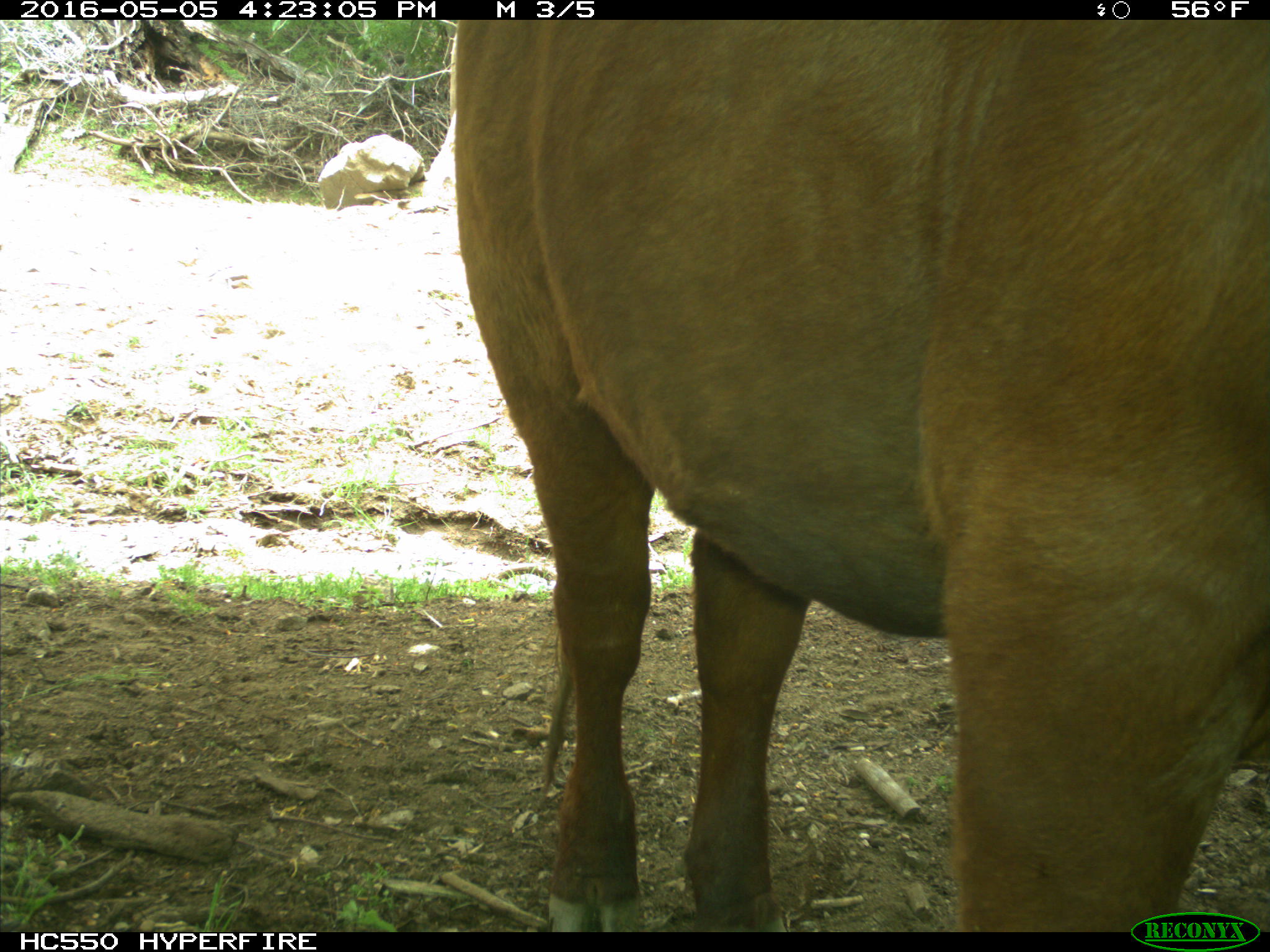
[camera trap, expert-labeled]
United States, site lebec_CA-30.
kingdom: Animalia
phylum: Chordata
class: Mammalia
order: Artiodactyla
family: Bovidae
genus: Bos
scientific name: Bos taurus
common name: domestic cow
Bos taurus (domestic cow).